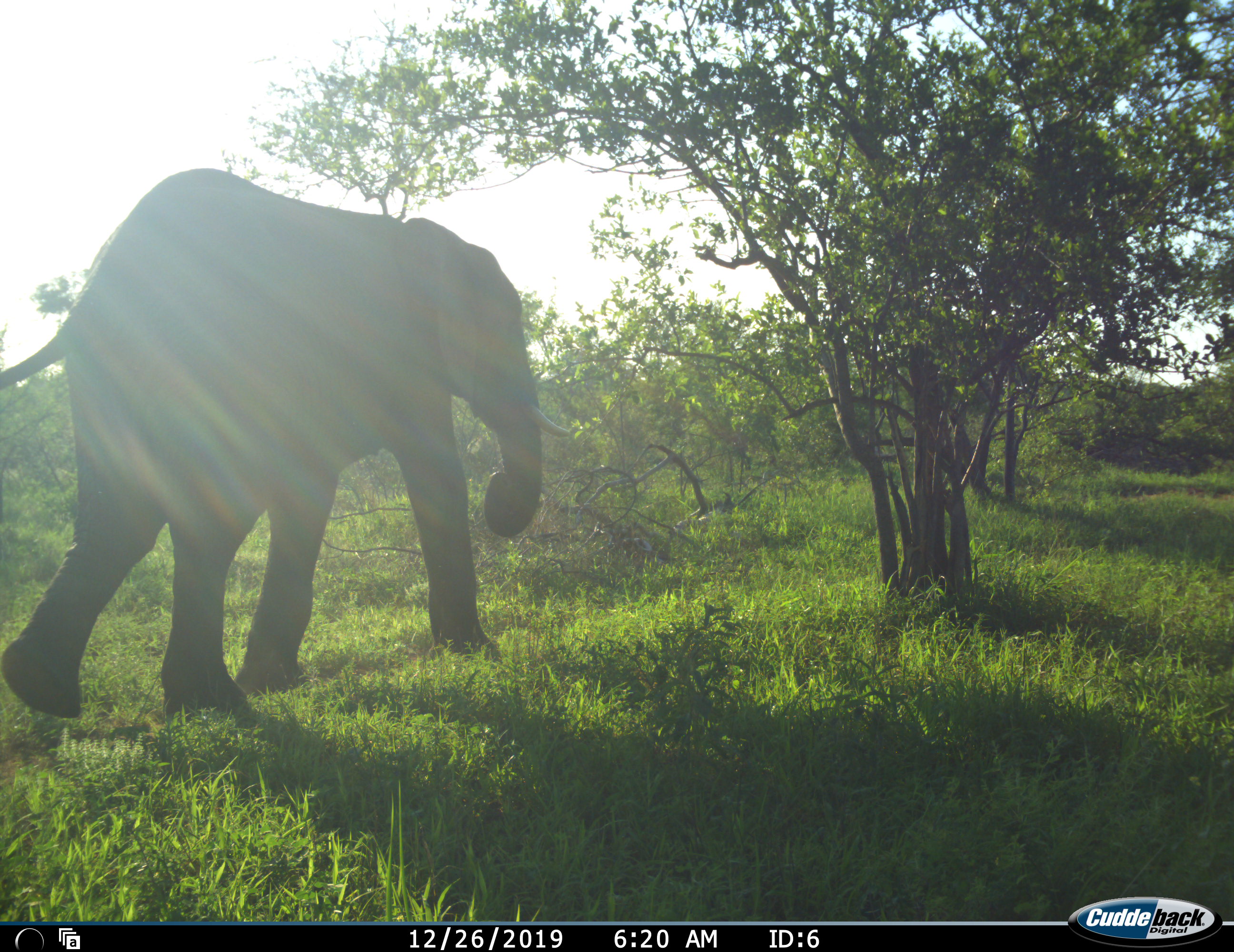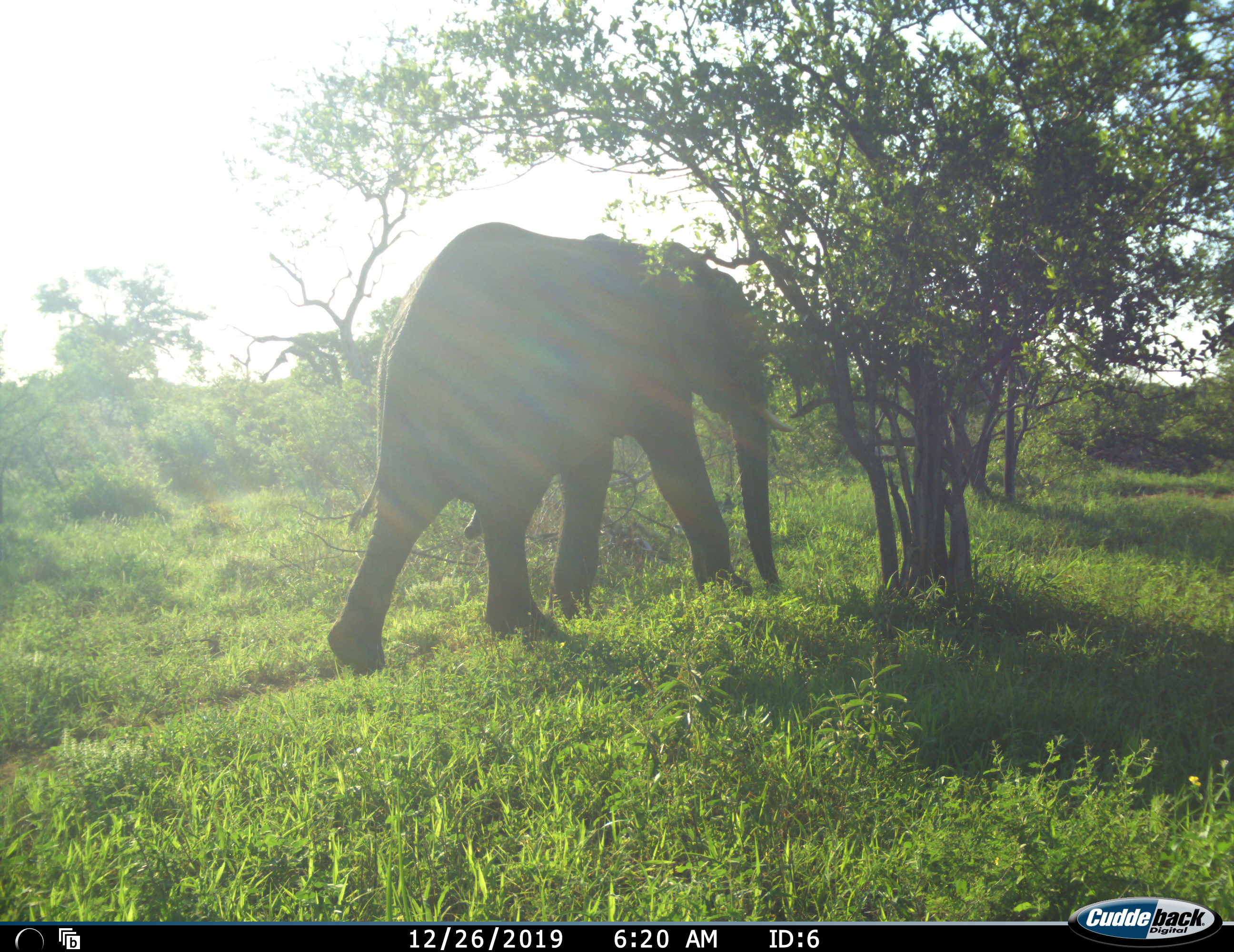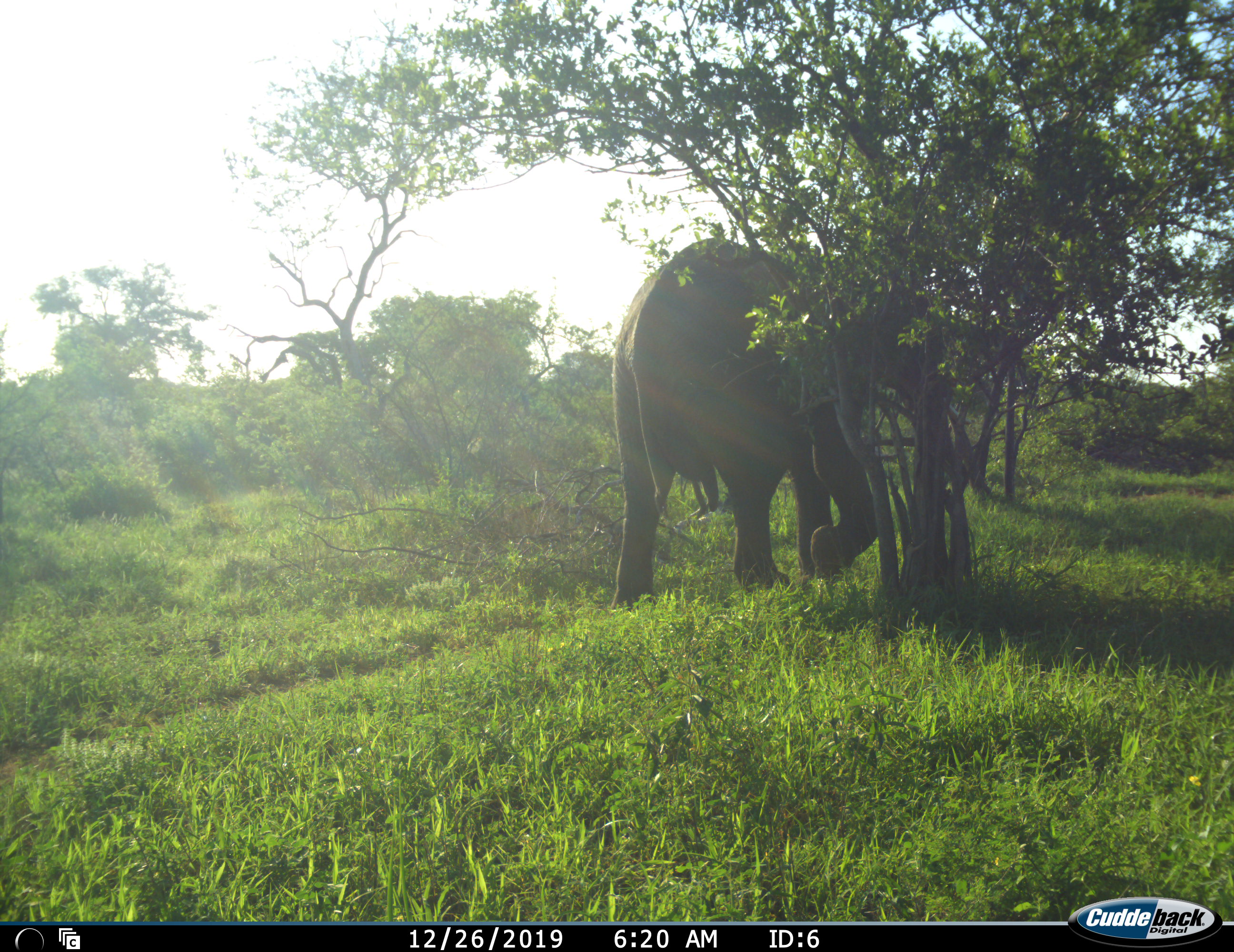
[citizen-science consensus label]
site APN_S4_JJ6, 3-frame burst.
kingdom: Animalia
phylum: Chordata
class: Mammalia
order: Proboscidea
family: Elephantidae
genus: Loxodonta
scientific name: Loxodonta africana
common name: african bush elephant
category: elephant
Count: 1.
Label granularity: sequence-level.